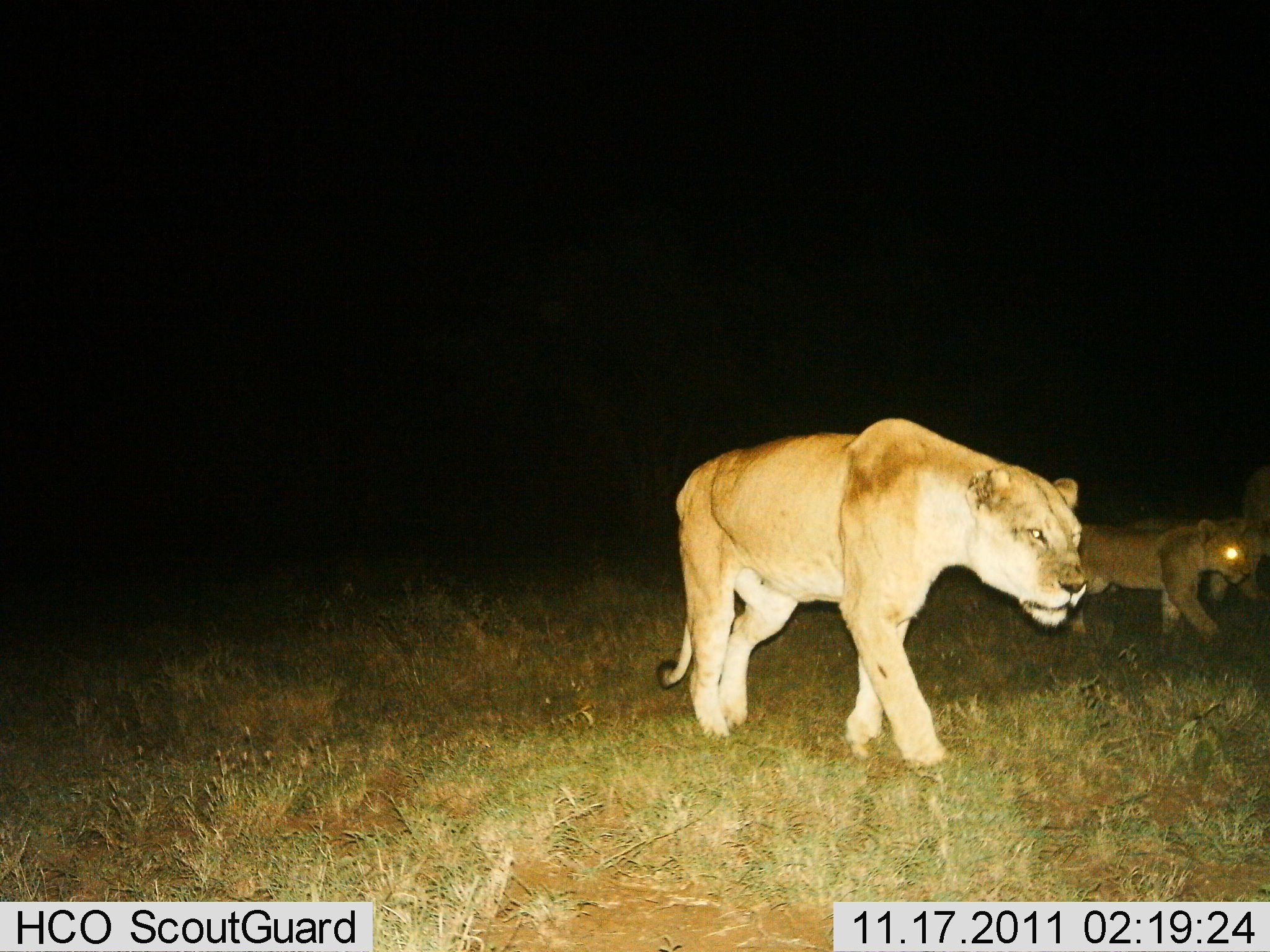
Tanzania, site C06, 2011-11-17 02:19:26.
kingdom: Animalia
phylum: Chordata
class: Mammalia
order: Carnivora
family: Felidae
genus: Panthera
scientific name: Panthera leo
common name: lion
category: lionfemale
Lionfemale (lion) (Panthera leo), count 3. Behavior (volunteer vote fractions): standing 8%, resting 0%, moving 100%, interacting 0%. Young present (vote fraction): 58%. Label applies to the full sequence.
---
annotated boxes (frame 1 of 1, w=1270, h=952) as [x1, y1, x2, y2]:
animal: [655, 416, 1091, 774]; [1065, 518, 1257, 645]; [1211, 466, 1270, 612]